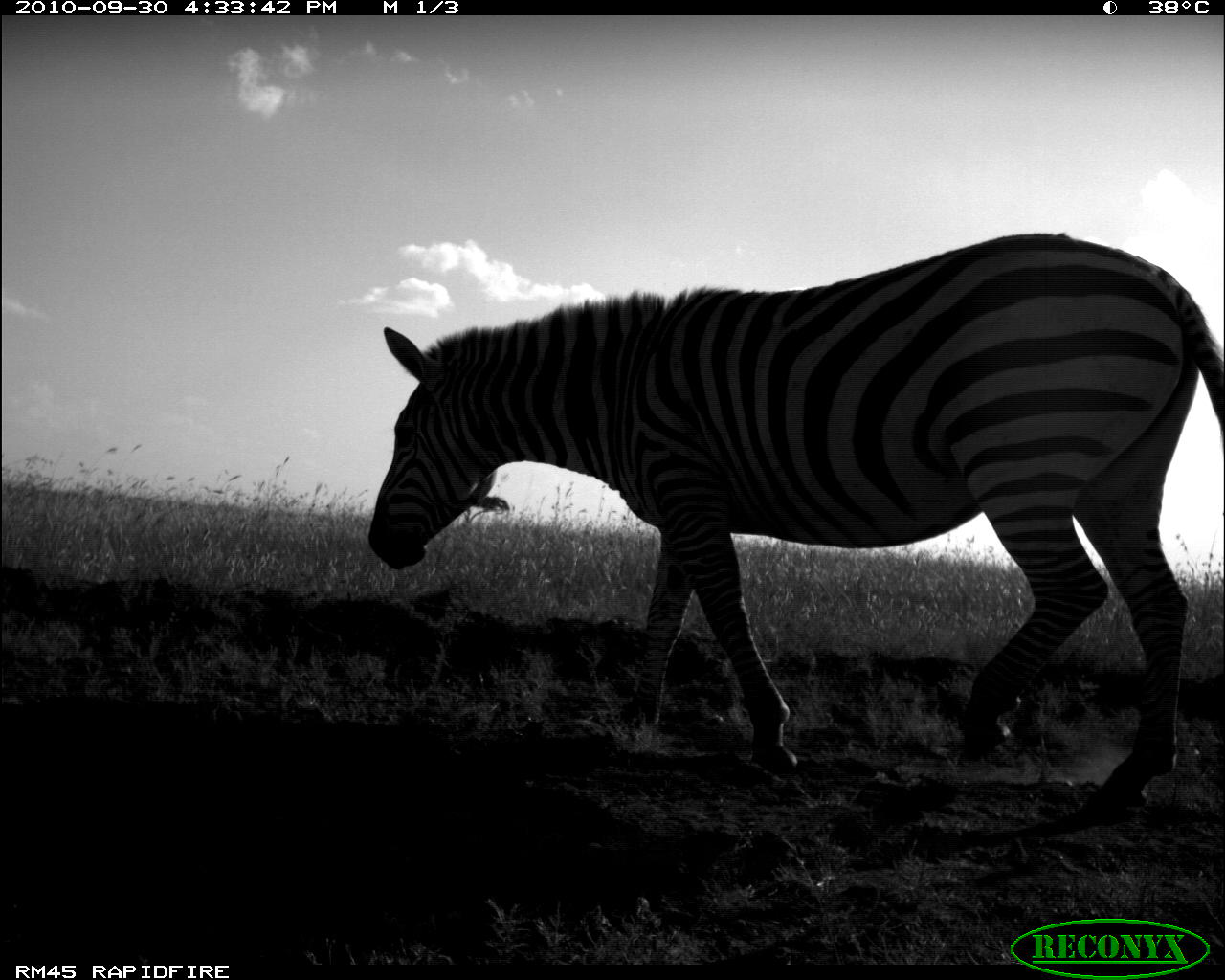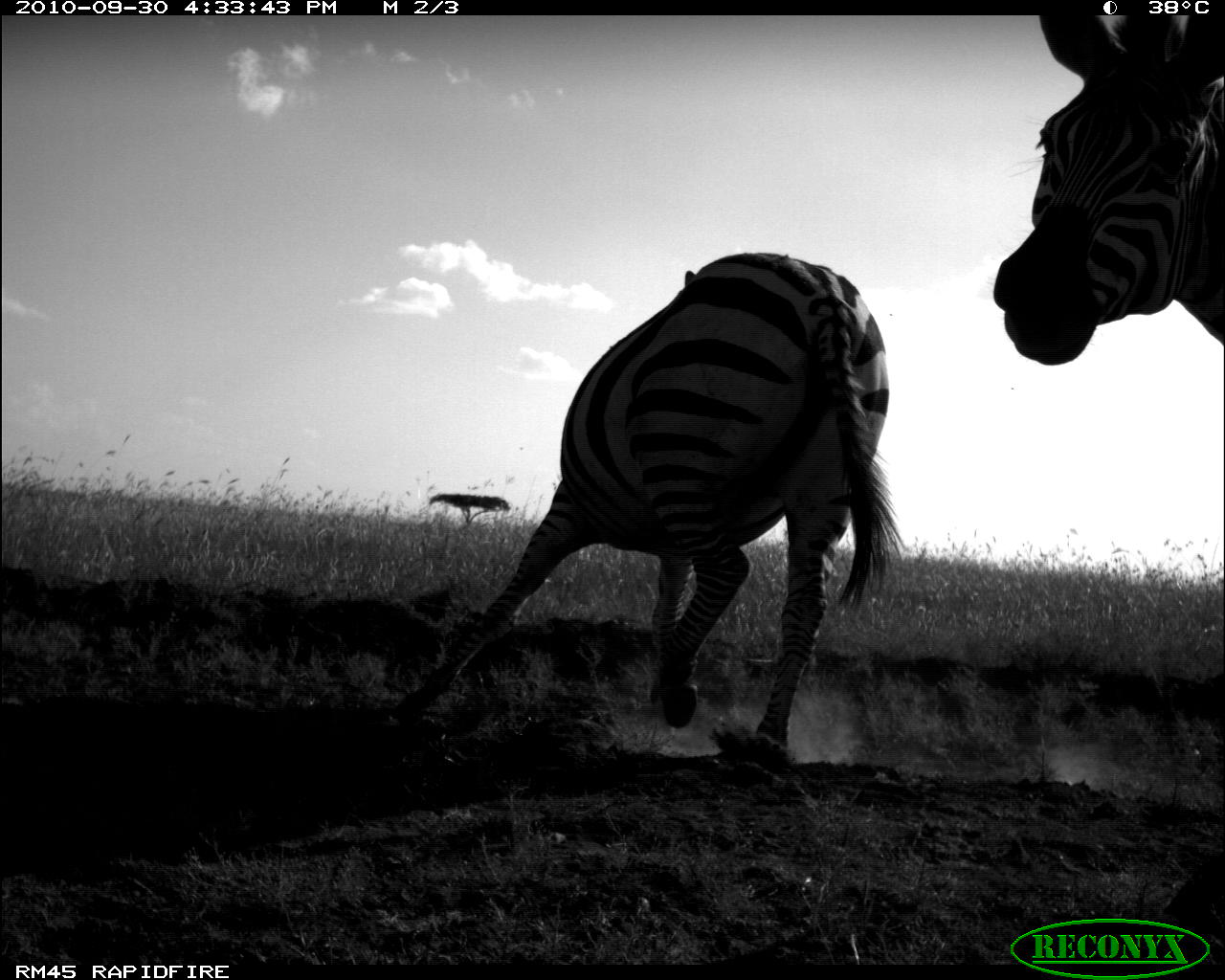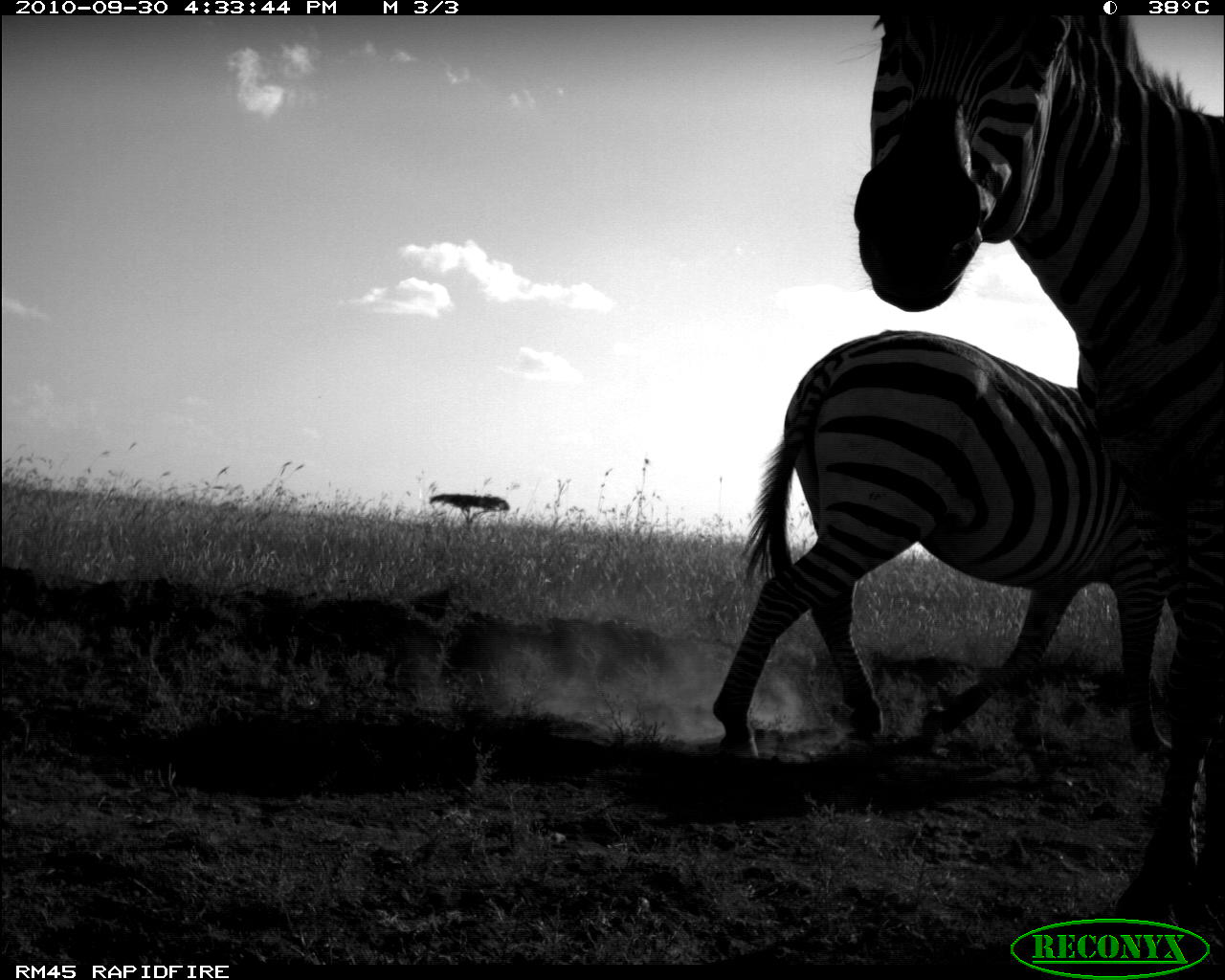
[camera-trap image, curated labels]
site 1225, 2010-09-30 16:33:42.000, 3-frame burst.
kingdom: Animalia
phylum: Chordata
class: Mammalia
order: Perissodactyla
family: Equidae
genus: Equus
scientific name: Equus quagga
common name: plains zebra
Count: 1.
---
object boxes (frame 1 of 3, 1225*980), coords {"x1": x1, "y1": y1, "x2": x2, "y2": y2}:
equus quagga: {"x1": 366, "y1": 231, "x2": 1225, "y2": 812}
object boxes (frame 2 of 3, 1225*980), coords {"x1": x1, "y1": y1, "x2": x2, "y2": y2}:
equus quagga: {"x1": 393, "y1": 249, "x2": 904, "y2": 752}; {"x1": 992, "y1": 14, "x2": 1225, "y2": 365}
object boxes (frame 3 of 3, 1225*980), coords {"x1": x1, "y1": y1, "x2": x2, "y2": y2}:
equus quagga: {"x1": 840, "y1": 11, "x2": 1223, "y2": 917}; {"x1": 711, "y1": 329, "x2": 1173, "y2": 757}